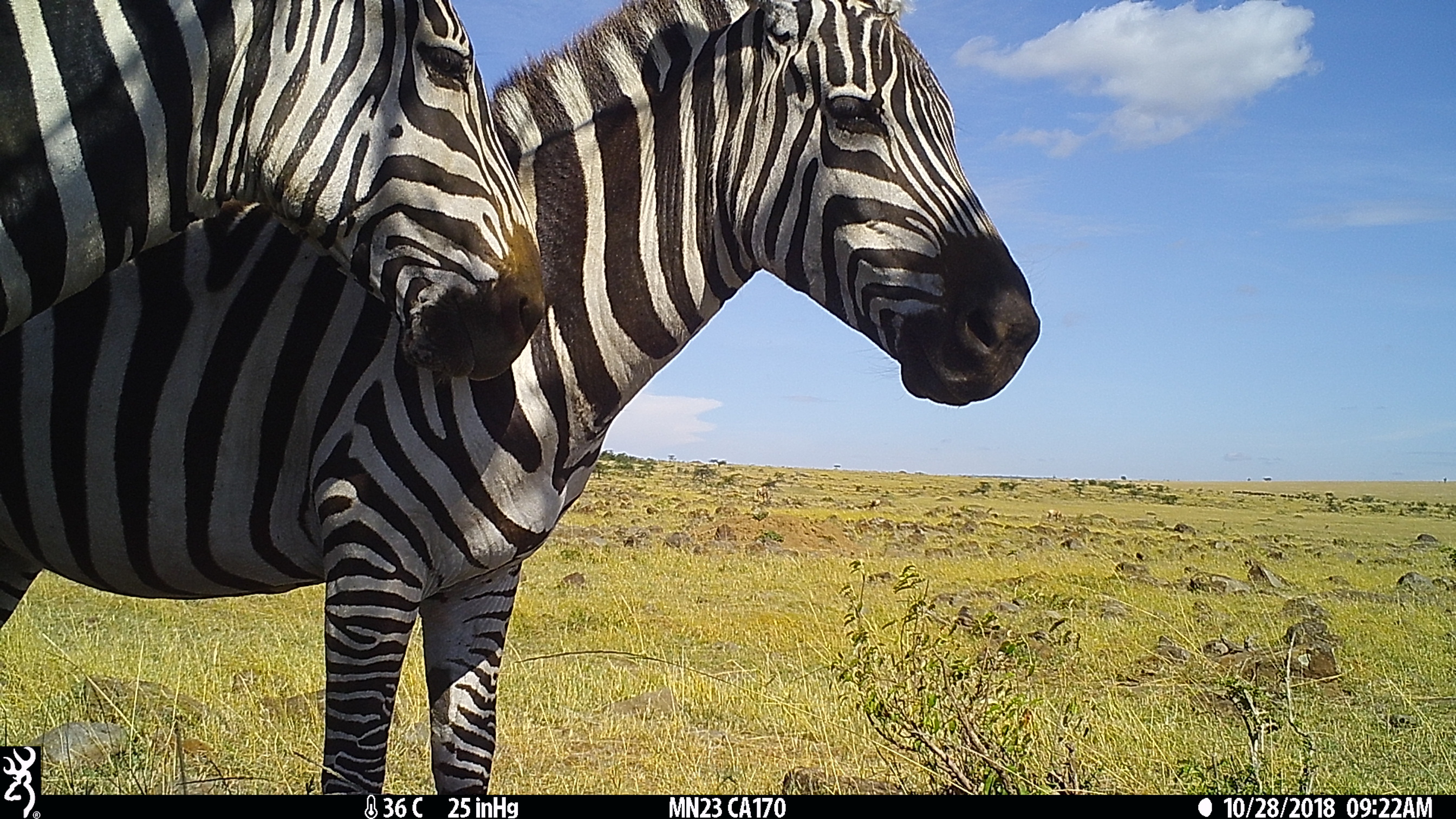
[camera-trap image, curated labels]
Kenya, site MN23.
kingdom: Animalia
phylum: Chordata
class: Mammalia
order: Perissodactyla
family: Equidae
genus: Equus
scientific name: Equus quagga burchellii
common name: burchell's zebra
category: zebra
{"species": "zebra (burchell's zebra) (Equus quagga burchellii)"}